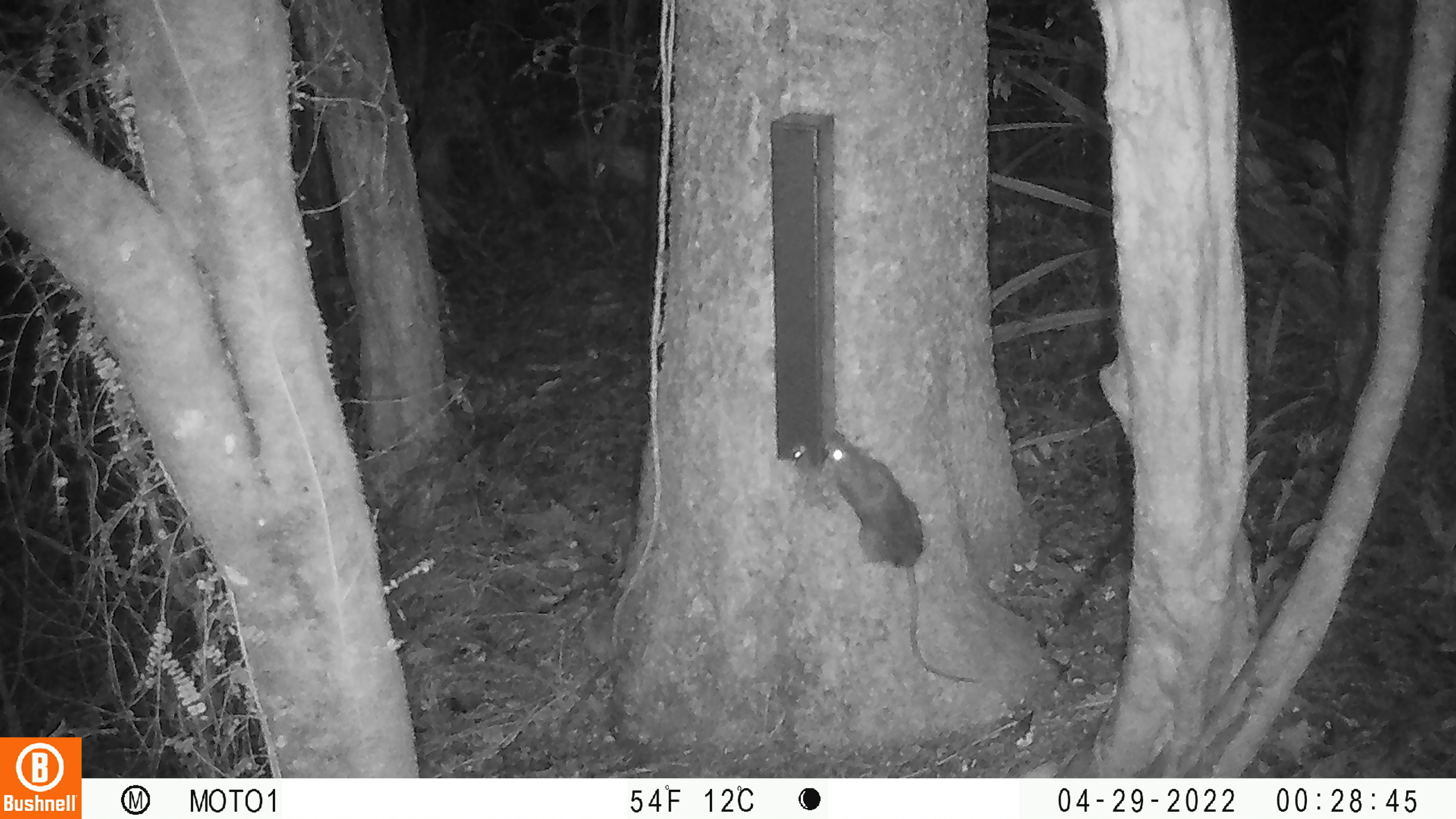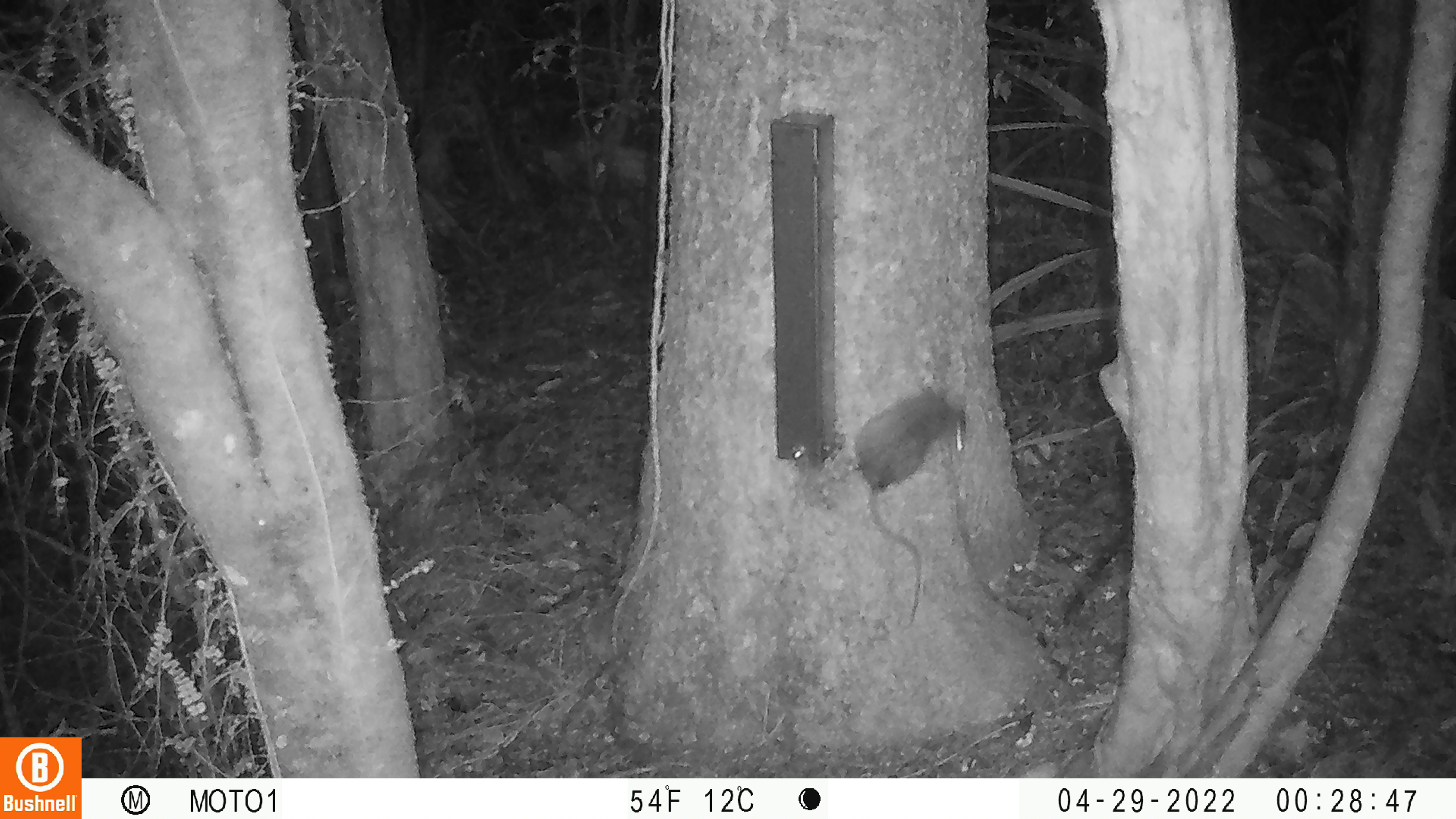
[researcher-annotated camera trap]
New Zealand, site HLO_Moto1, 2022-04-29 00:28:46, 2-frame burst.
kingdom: Animalia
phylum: Chordata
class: Mammalia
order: Rodentia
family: Muridae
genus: Rattus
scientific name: Rattus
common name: rat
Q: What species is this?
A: Rat (Rattus).